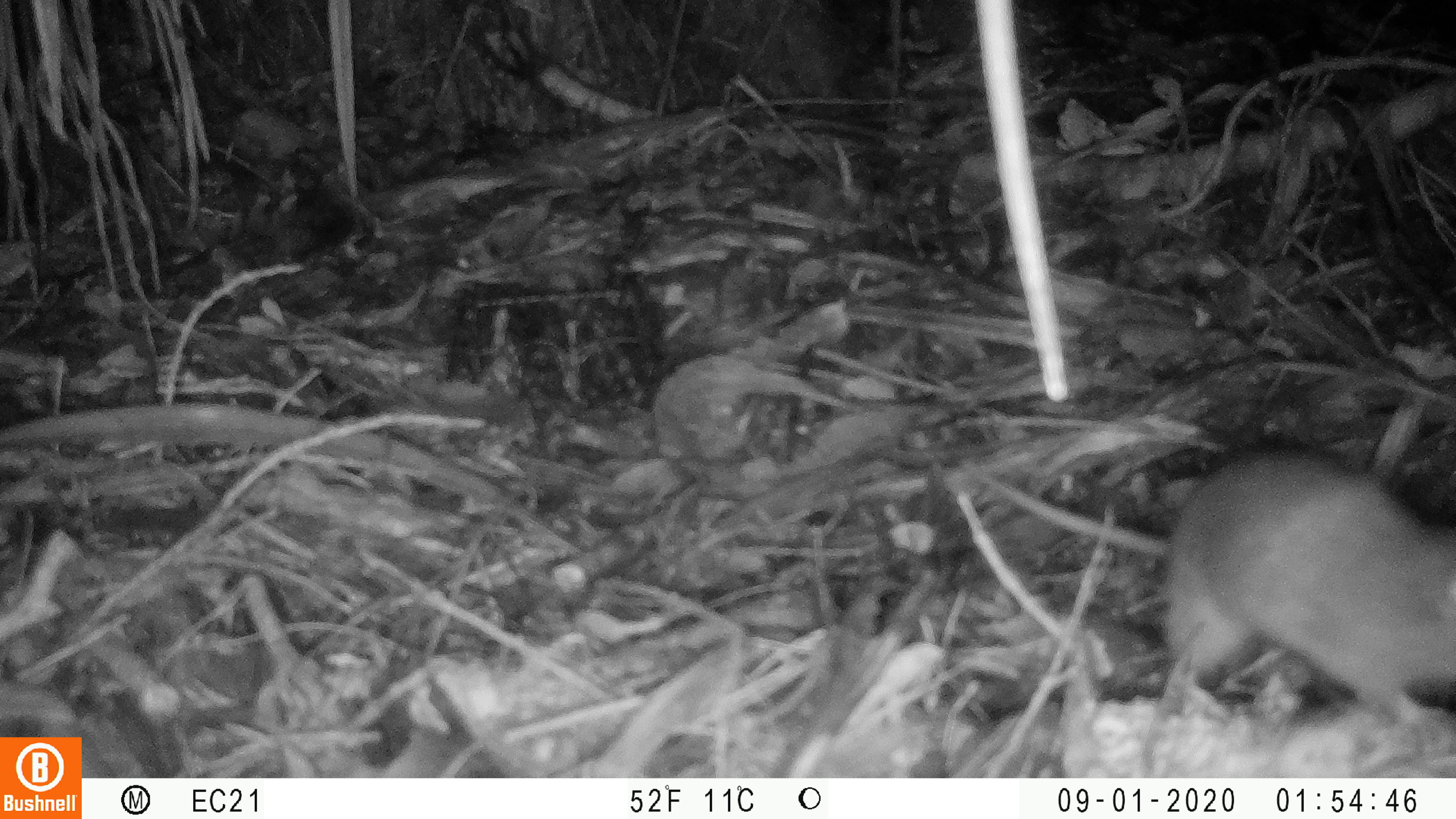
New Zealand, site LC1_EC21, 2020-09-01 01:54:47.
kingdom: Animalia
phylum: Chordata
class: Mammalia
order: Rodentia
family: Muridae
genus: Rattus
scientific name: Rattus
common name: rat